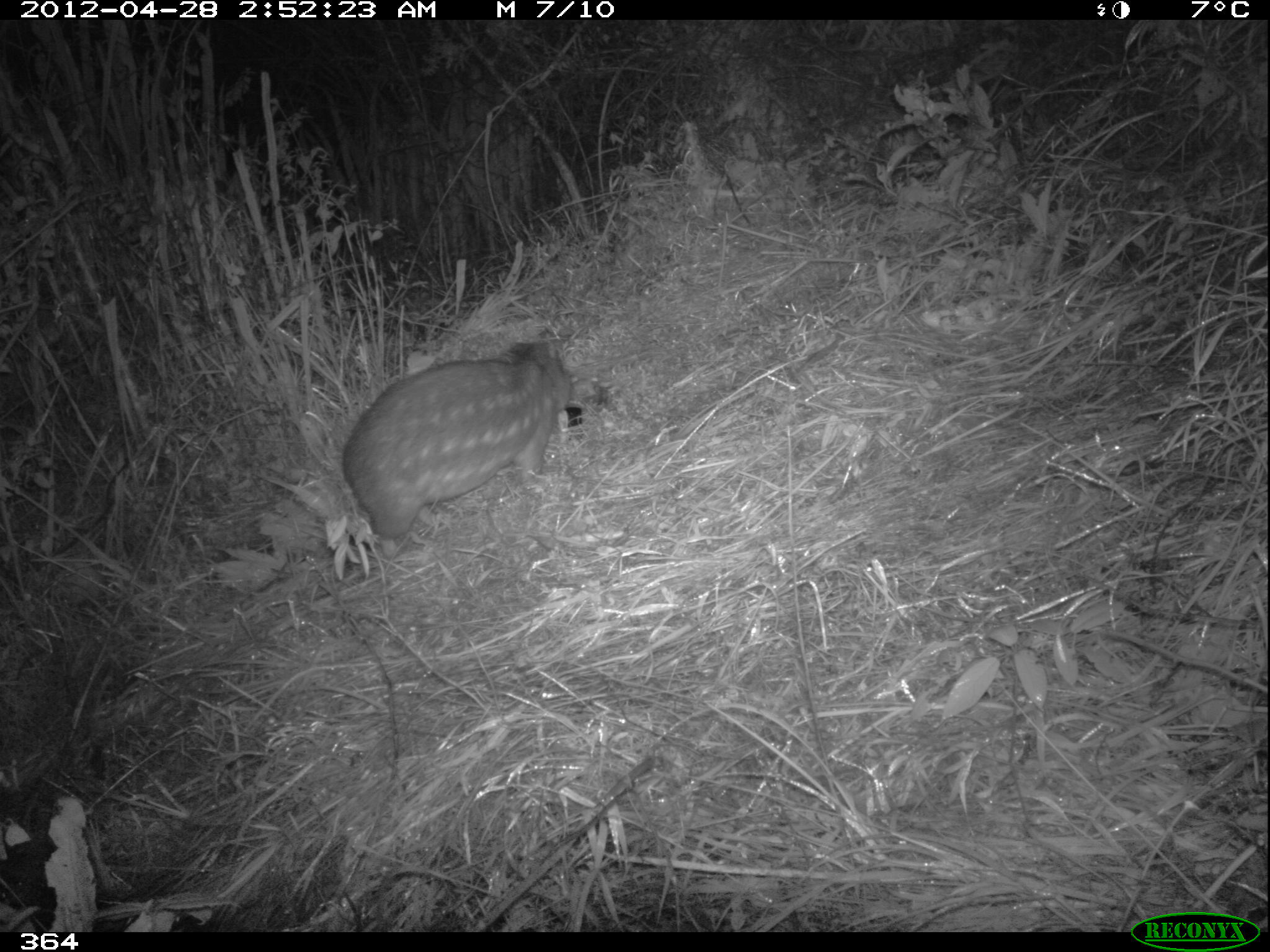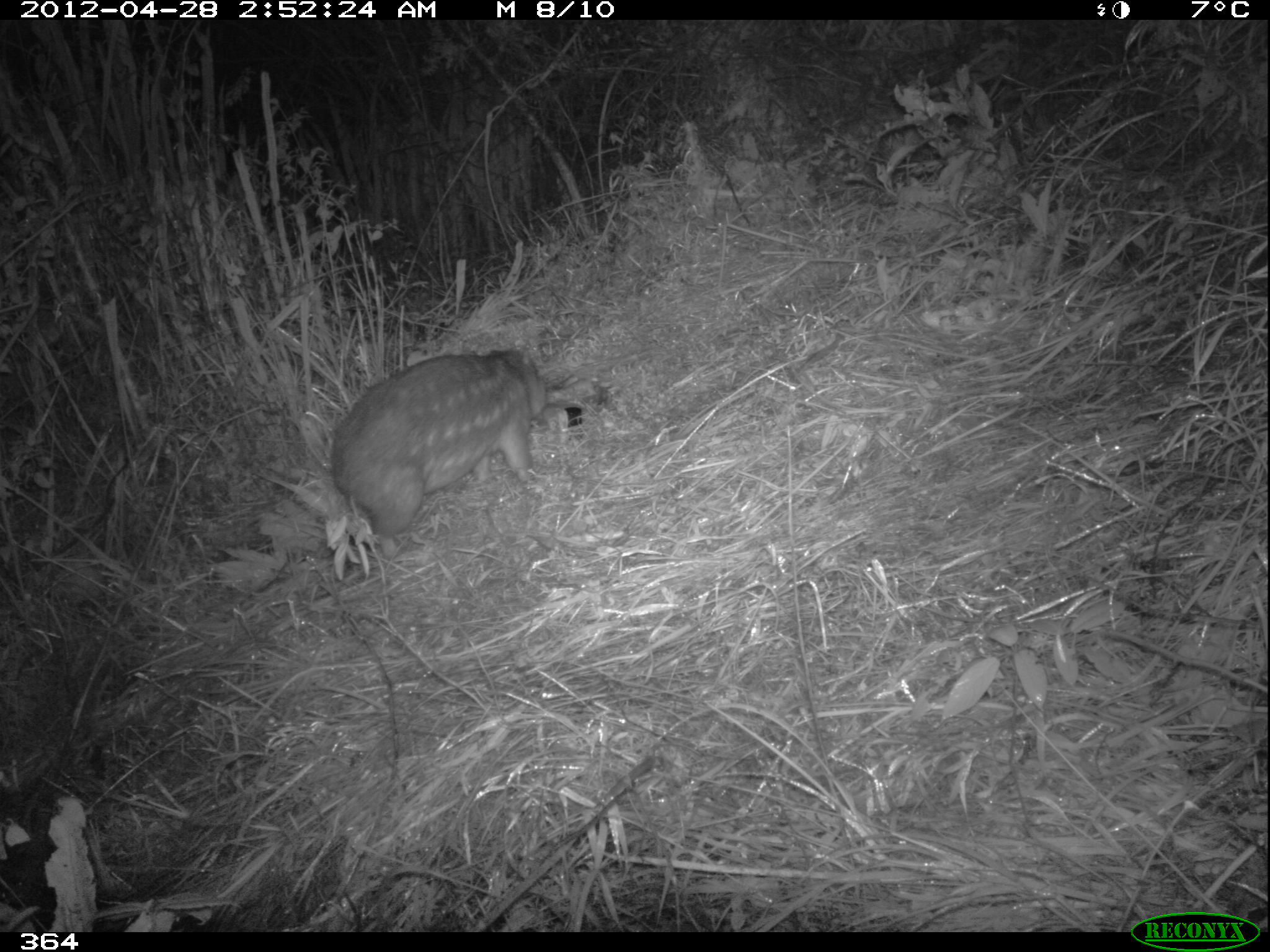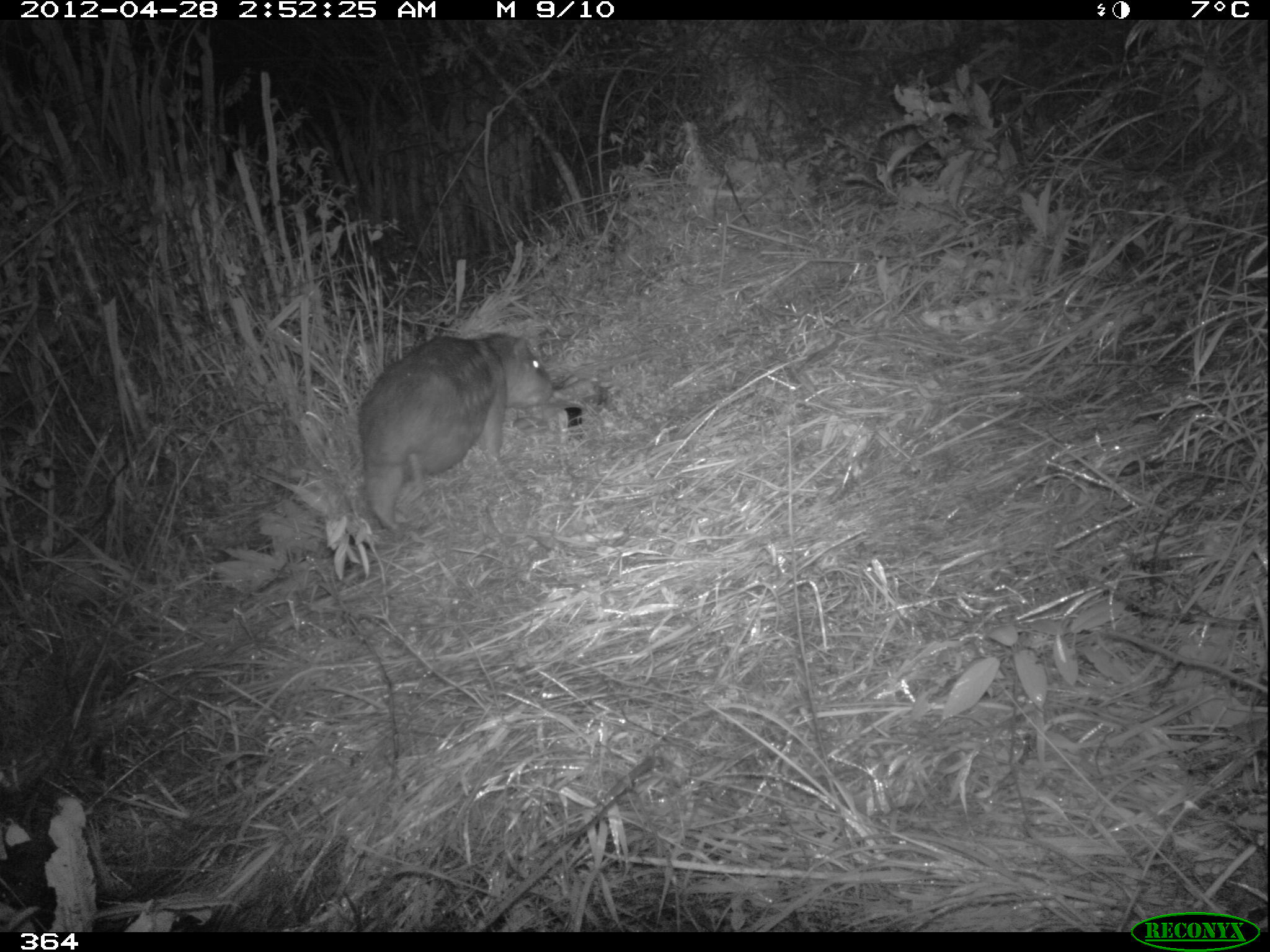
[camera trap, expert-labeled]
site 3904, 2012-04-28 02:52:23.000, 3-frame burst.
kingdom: Animalia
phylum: Chordata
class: Mammalia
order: Rodentia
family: Cuniculidae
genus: Cuniculus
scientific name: Cuniculus taczanowskii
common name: mountain paca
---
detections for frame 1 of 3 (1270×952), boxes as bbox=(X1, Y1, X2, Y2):
cuniculus taczanowskii: bbox=(340, 326, 574, 560)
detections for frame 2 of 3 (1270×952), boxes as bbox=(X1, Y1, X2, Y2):
cuniculus taczanowskii: bbox=(328, 346, 551, 559)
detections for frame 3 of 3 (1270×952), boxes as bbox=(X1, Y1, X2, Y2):
cuniculus taczanowskii: bbox=(356, 329, 566, 539)